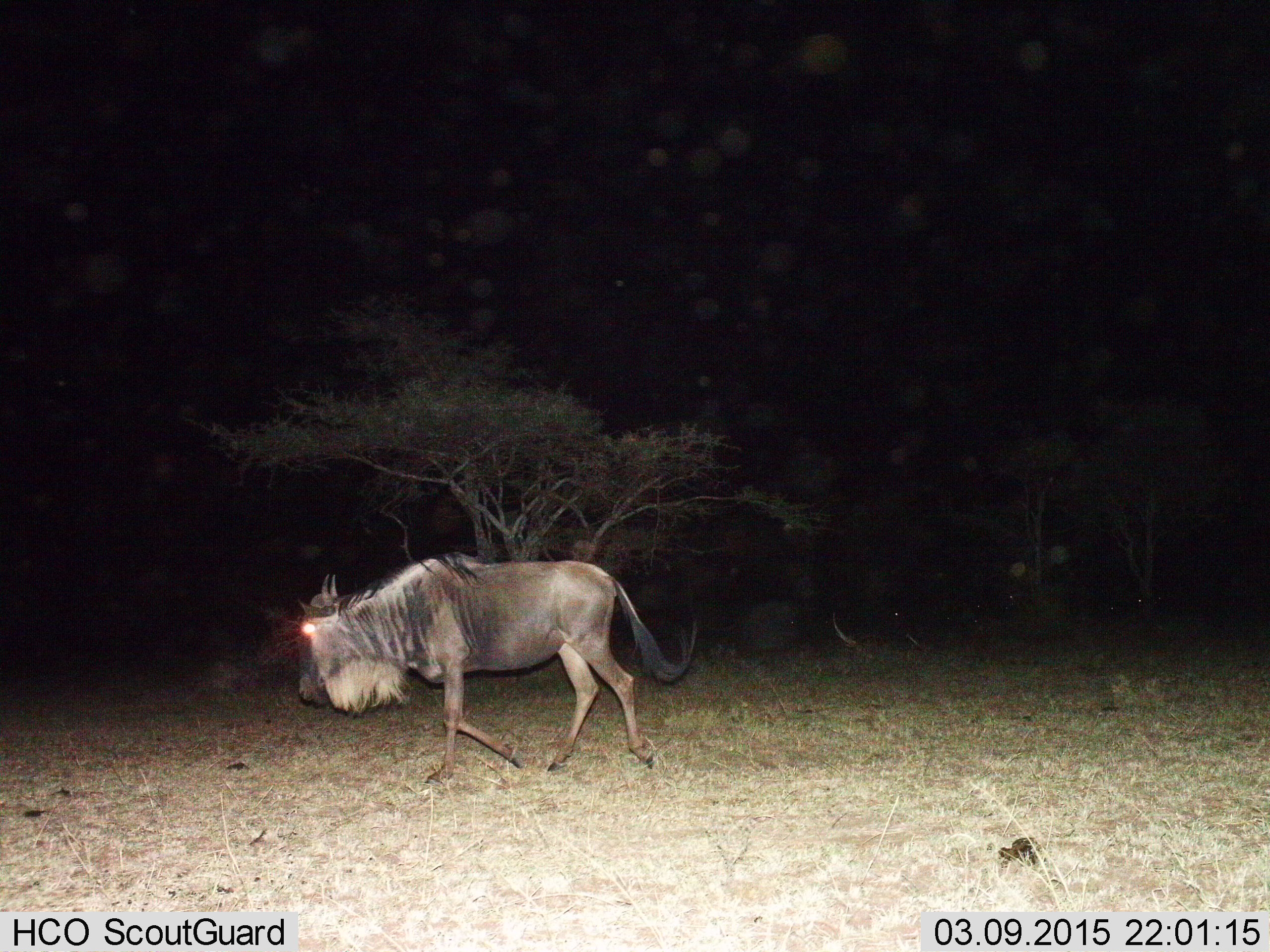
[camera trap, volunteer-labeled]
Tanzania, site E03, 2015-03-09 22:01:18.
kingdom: Animalia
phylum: Chordata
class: Mammalia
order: Artiodactyla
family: Bovidae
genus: Connochaetes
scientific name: Connochaetes taurinus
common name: blue wildebeest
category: wildebeest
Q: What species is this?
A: Wildebeest (blue wildebeest) (Connochaetes taurinus).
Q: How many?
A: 1.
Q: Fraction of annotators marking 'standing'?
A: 0%.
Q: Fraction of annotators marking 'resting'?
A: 0%.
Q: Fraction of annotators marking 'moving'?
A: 100%.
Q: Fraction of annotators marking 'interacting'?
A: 0%.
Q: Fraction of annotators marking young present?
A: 0%.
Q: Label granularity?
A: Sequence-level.